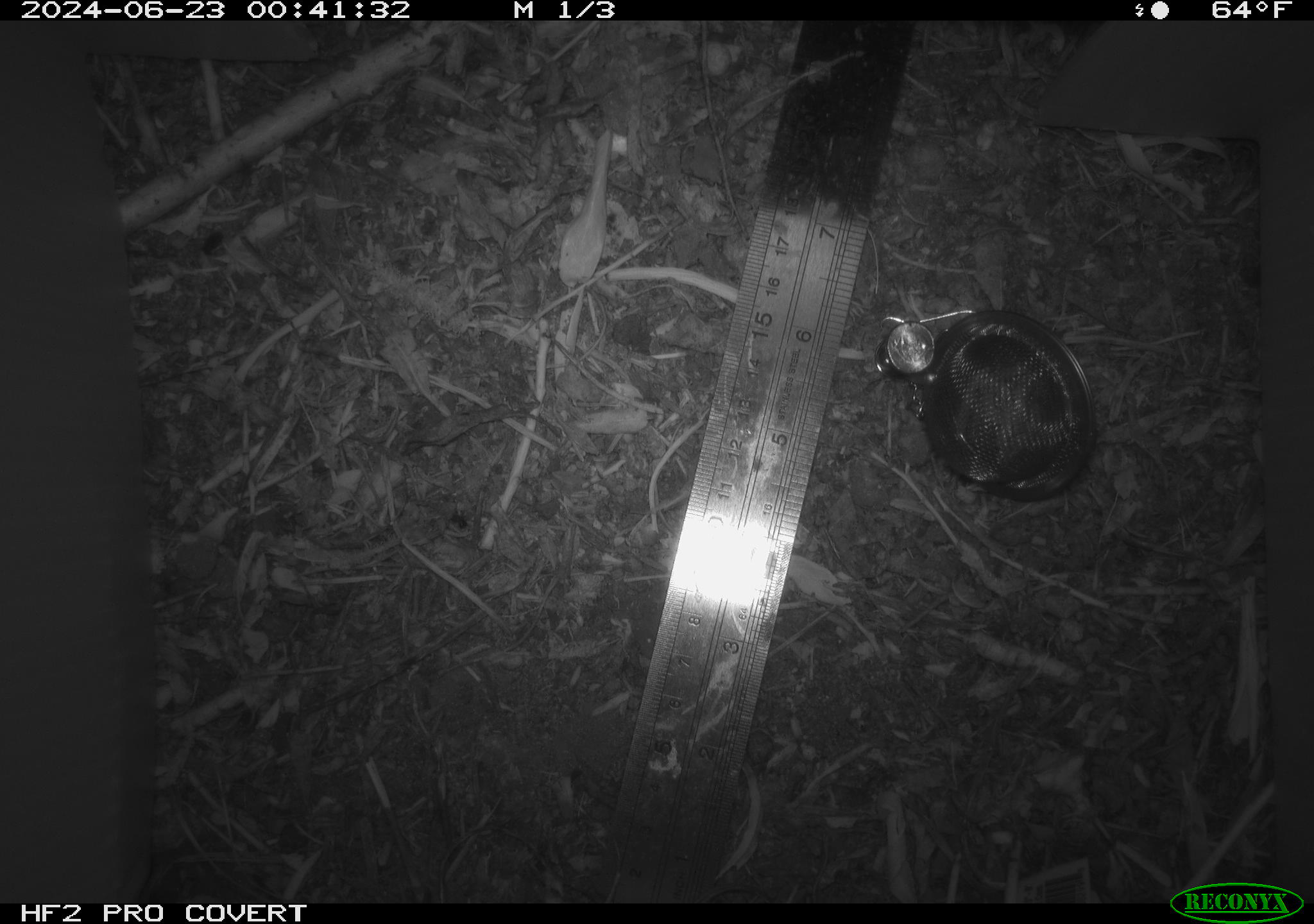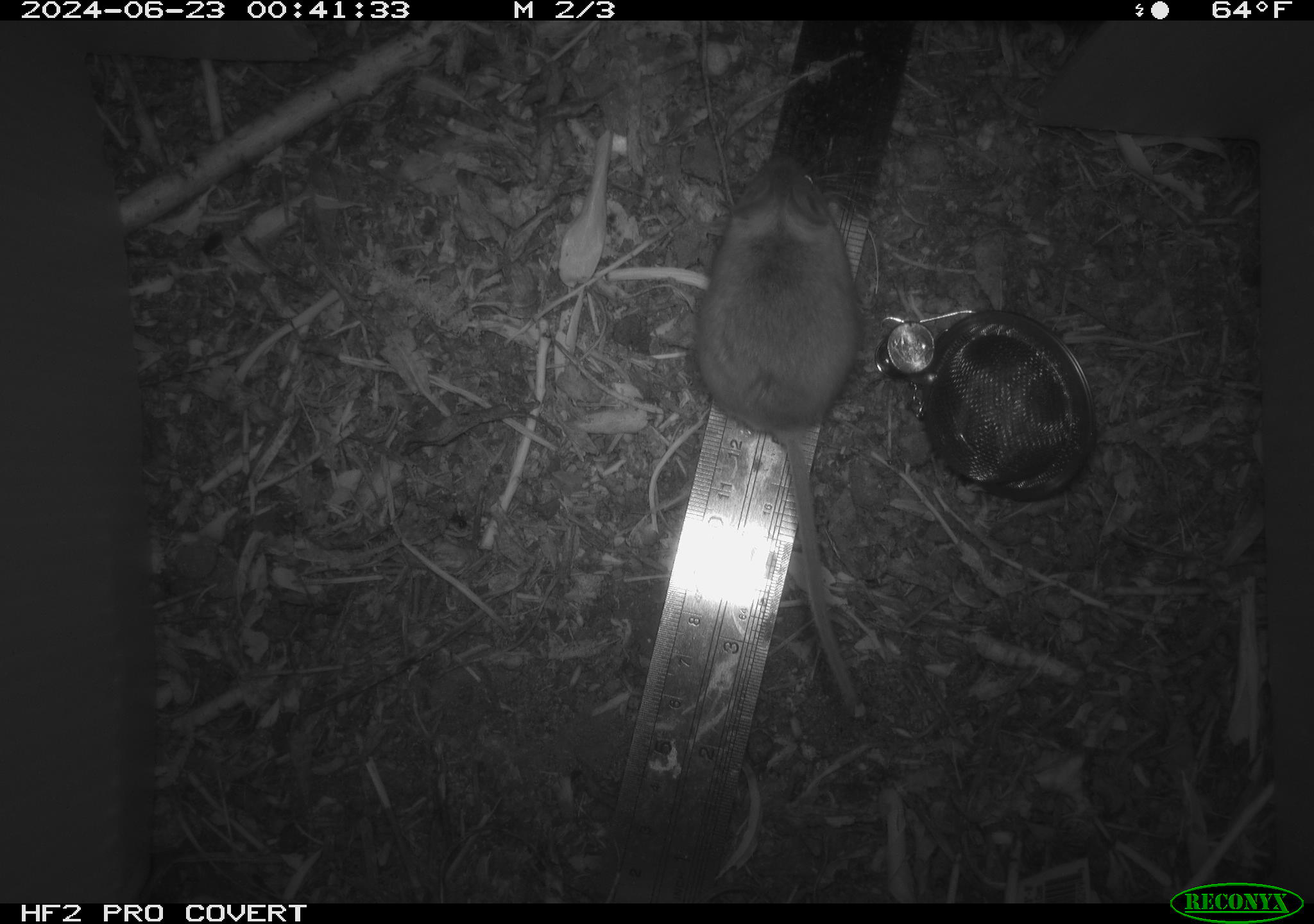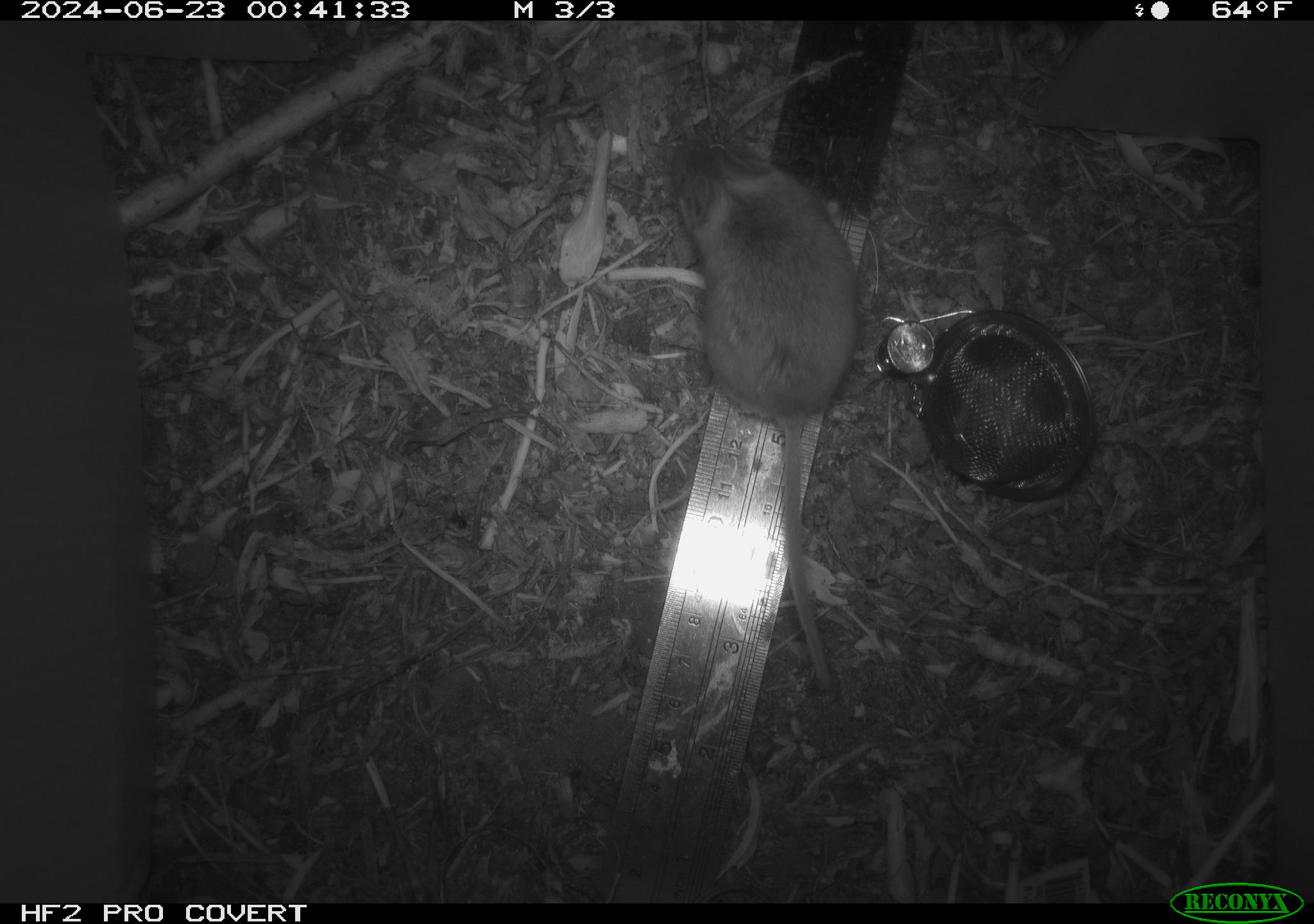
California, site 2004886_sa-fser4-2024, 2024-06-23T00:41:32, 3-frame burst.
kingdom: Animalia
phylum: Chordata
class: Mammalia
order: Rodentia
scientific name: Rodentia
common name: rodent